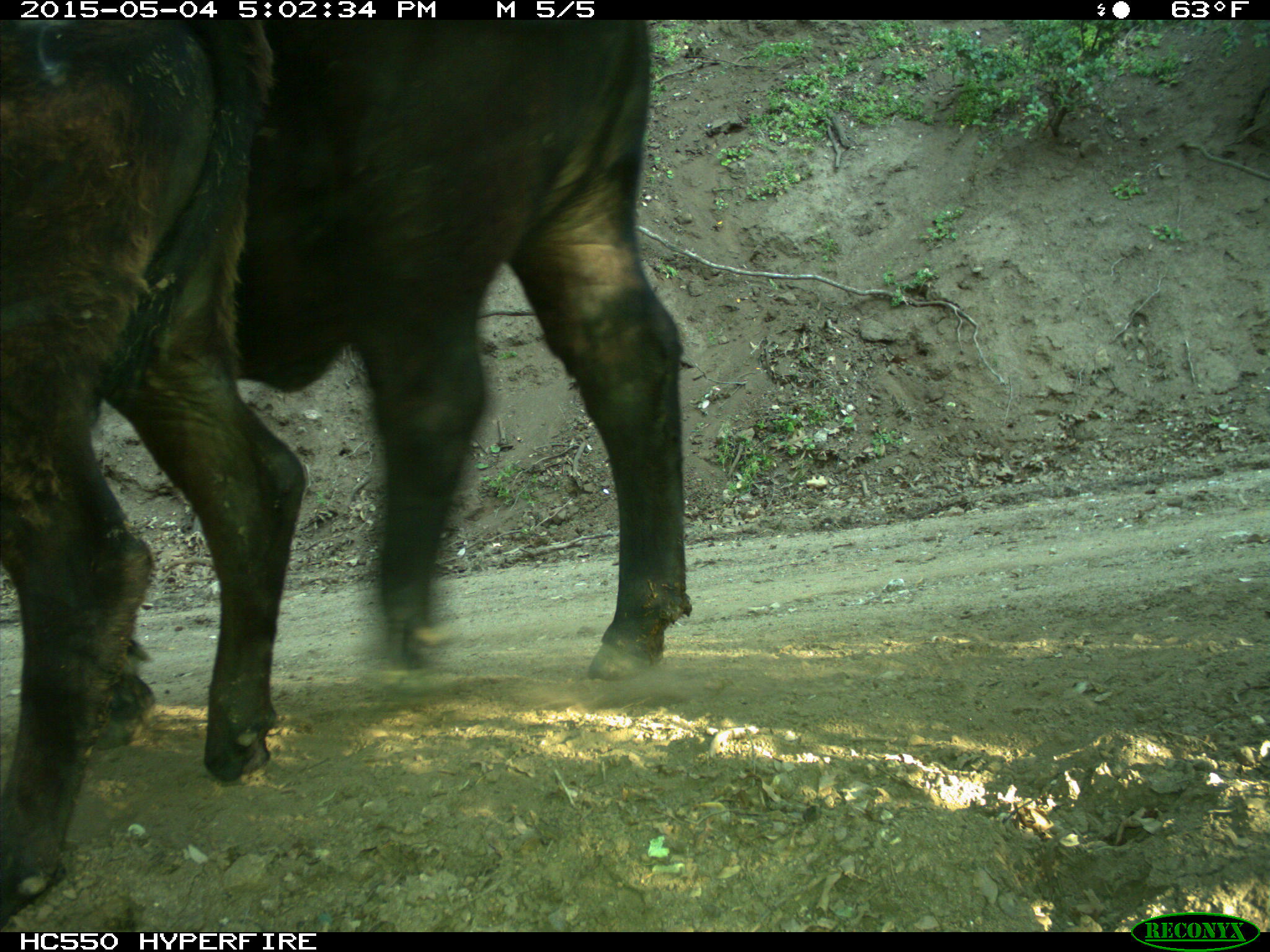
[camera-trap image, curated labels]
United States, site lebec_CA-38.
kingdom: Animalia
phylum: Chordata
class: Mammalia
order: Artiodactyla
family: Bovidae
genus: Bos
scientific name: Bos taurus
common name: domestic cow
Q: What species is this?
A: Bos taurus (domestic cow).